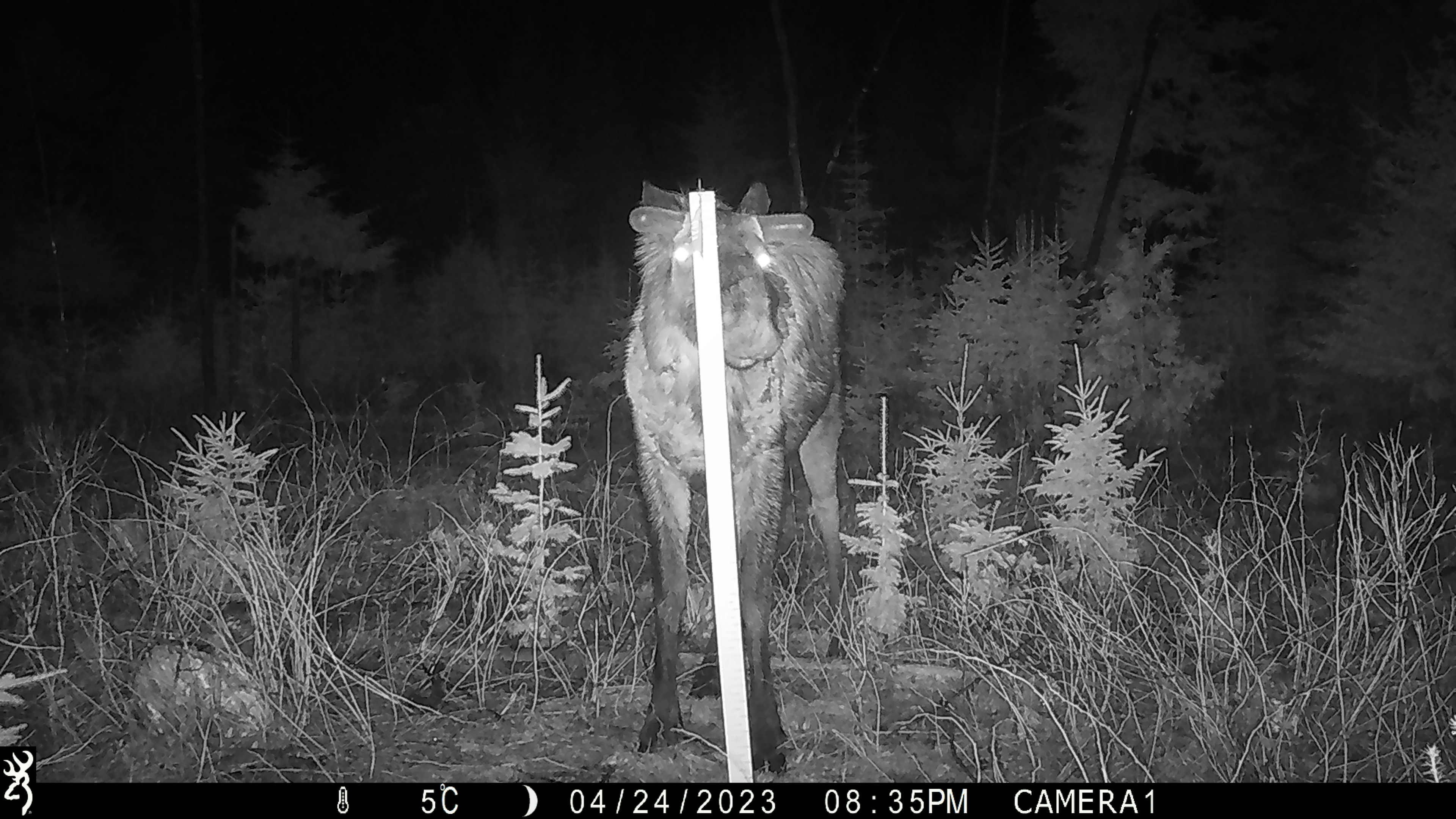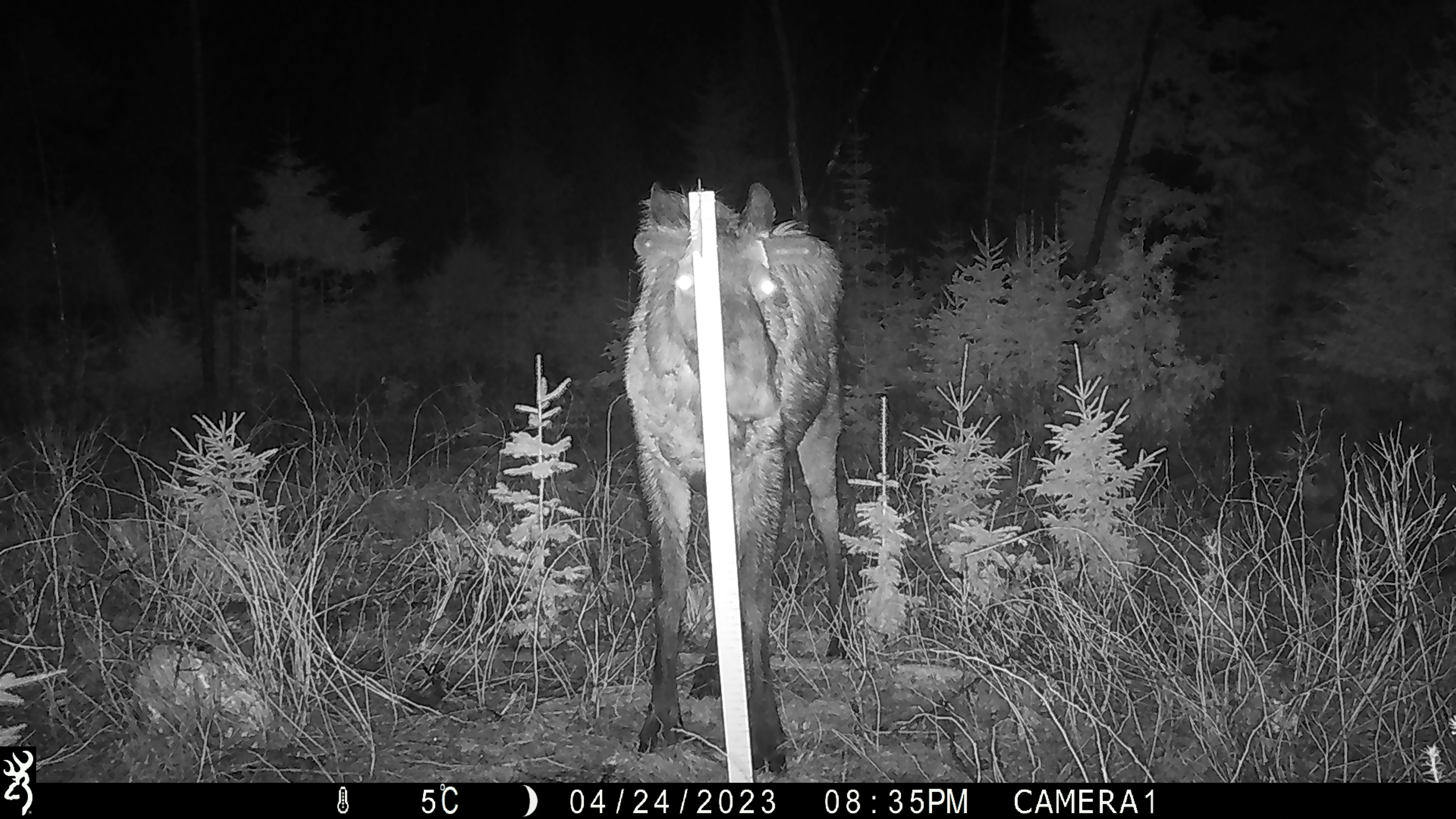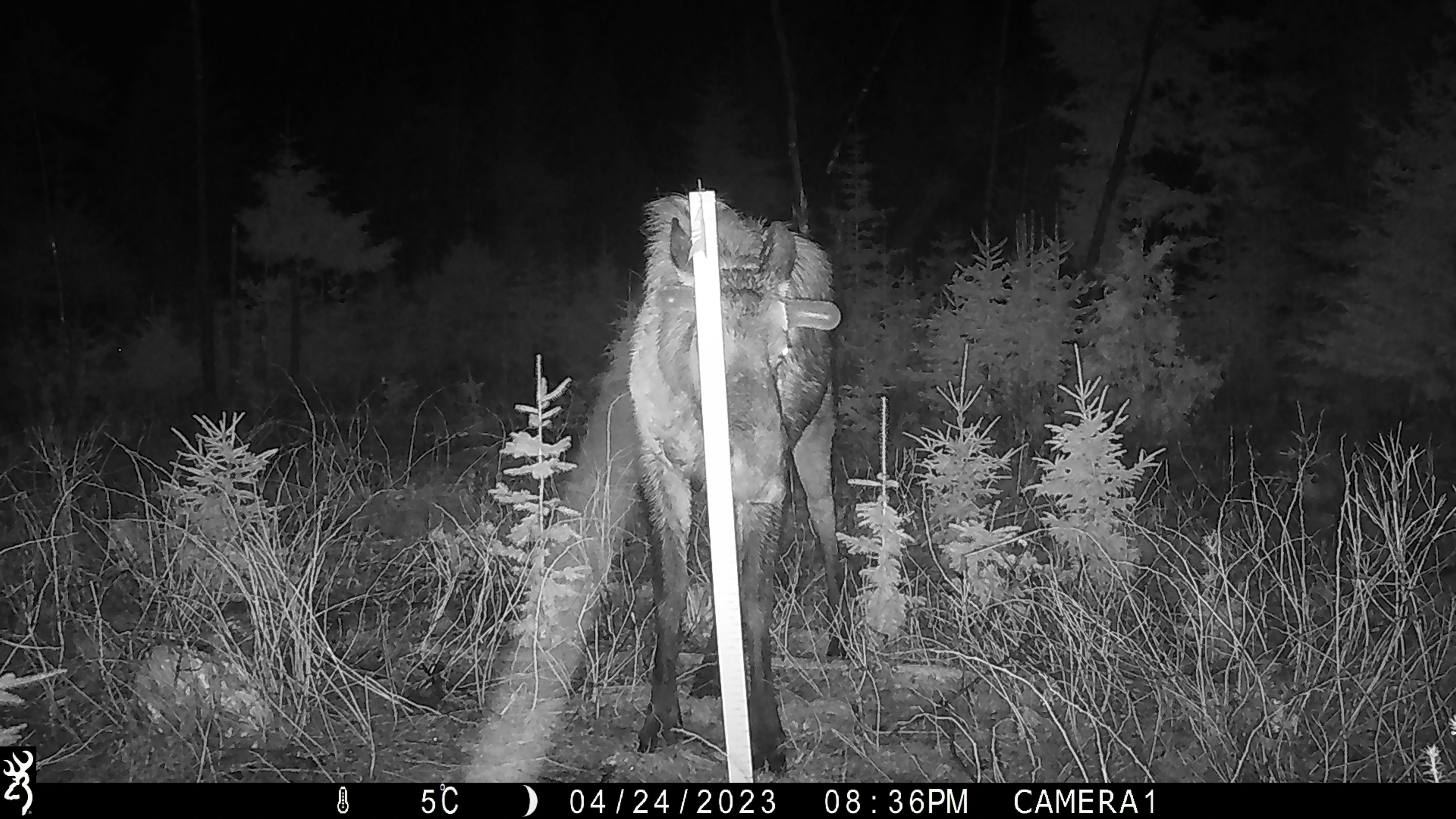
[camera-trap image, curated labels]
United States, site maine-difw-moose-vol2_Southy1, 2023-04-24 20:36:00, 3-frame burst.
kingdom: Animalia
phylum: Chordata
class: Mammalia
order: Artiodactyla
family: Cervidae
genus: Alces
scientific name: Alces alces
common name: moose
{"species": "moose (Alces alces)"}